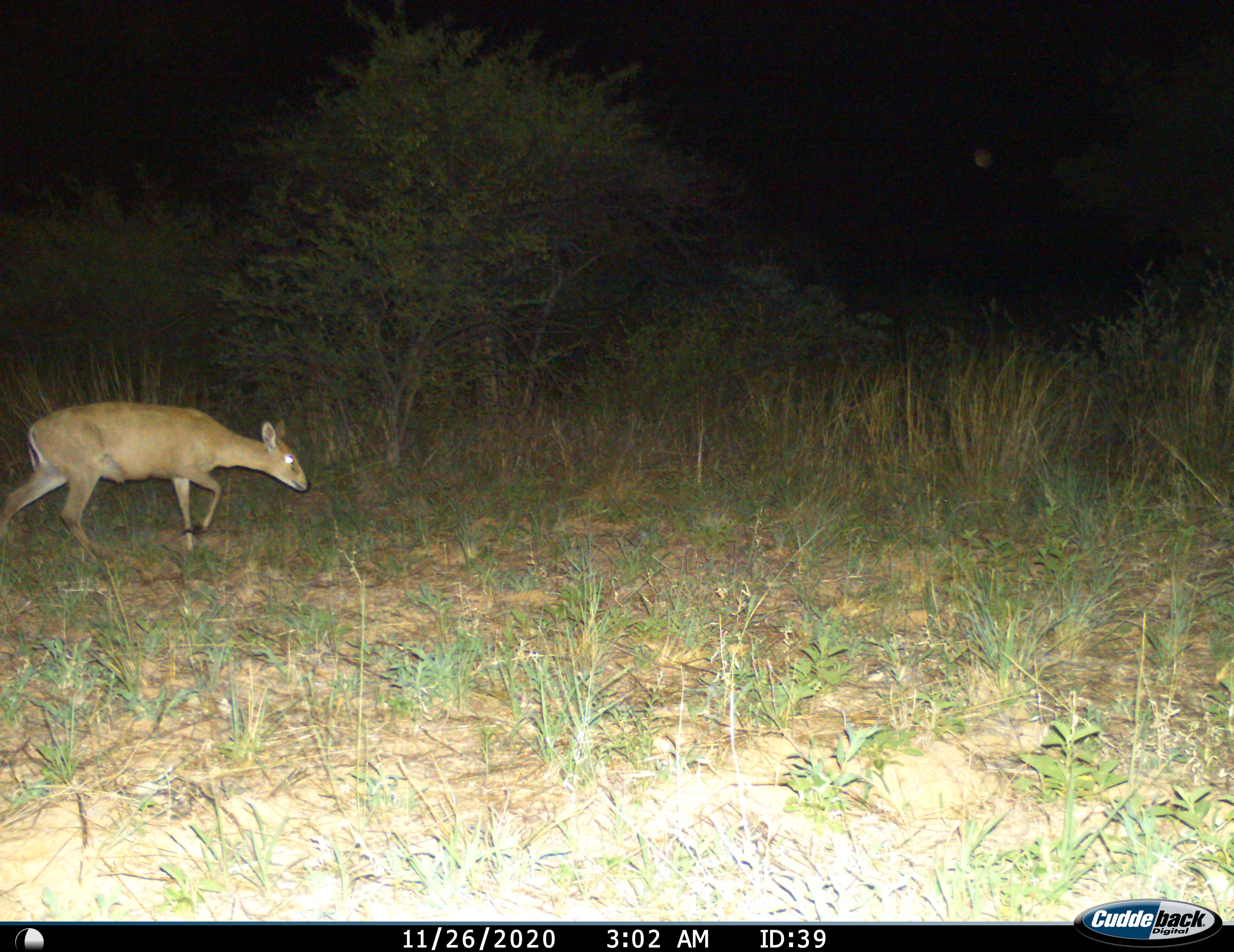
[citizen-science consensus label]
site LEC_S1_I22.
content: unidentified animal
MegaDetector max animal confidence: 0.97